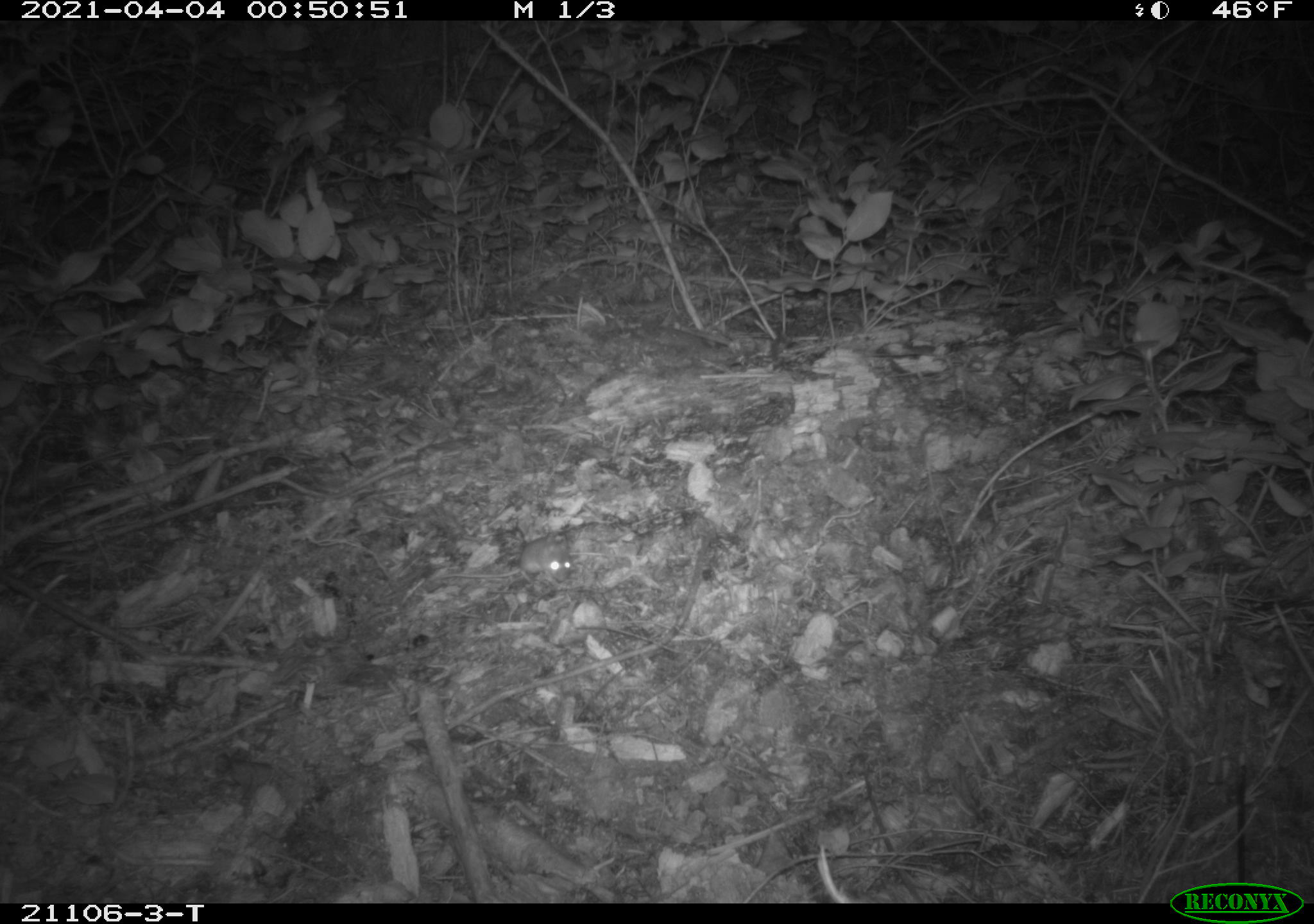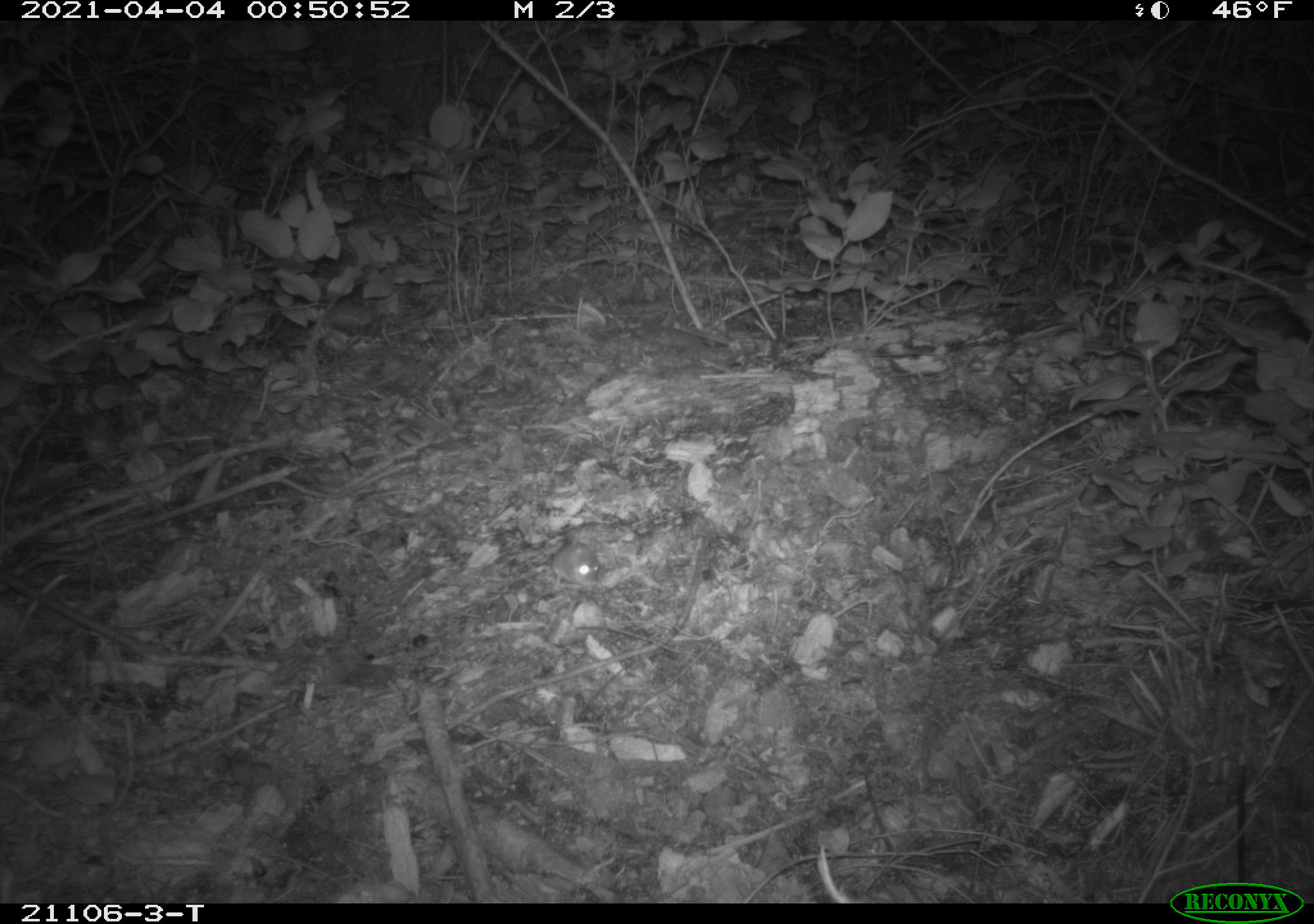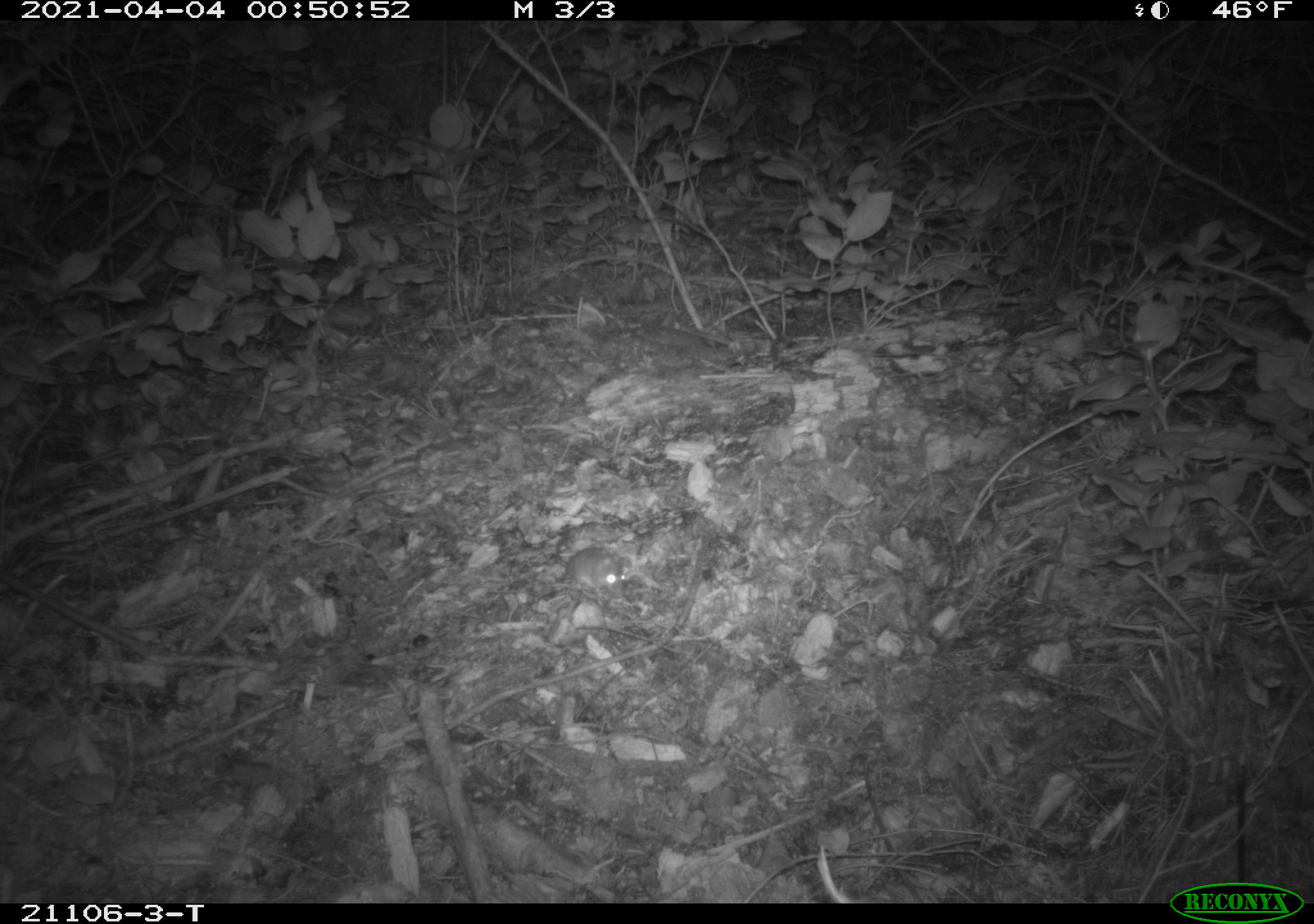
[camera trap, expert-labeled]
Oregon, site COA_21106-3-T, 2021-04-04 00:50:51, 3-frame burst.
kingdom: Animalia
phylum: Chordata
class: Mammalia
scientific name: Mammalia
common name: small mammal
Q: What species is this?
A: Small mammal (Mammalia).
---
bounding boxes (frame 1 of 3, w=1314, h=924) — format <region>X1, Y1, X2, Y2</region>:
small mammal: <region>402, 495, 603, 614</region>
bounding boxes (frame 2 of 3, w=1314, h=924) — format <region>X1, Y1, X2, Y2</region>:
small mammal: <region>431, 505, 652, 613</region>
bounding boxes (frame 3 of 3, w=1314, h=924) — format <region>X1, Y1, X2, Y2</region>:
small mammal: <region>464, 481, 658, 621</region>